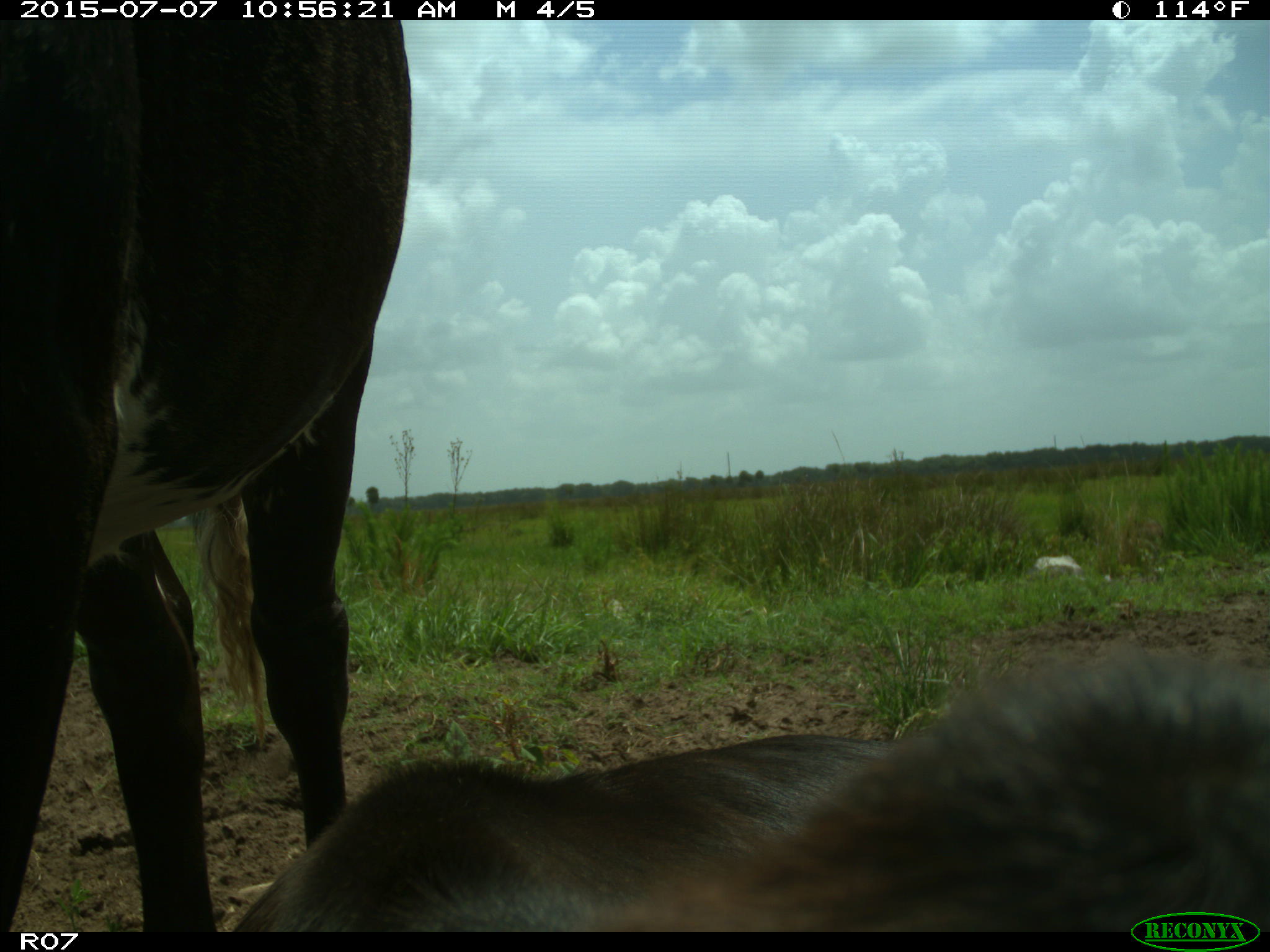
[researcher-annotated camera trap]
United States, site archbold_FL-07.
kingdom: Animalia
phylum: Chordata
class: Mammalia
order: Artiodactyla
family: Bovidae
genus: Bos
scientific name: Bos taurus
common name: domestic cow